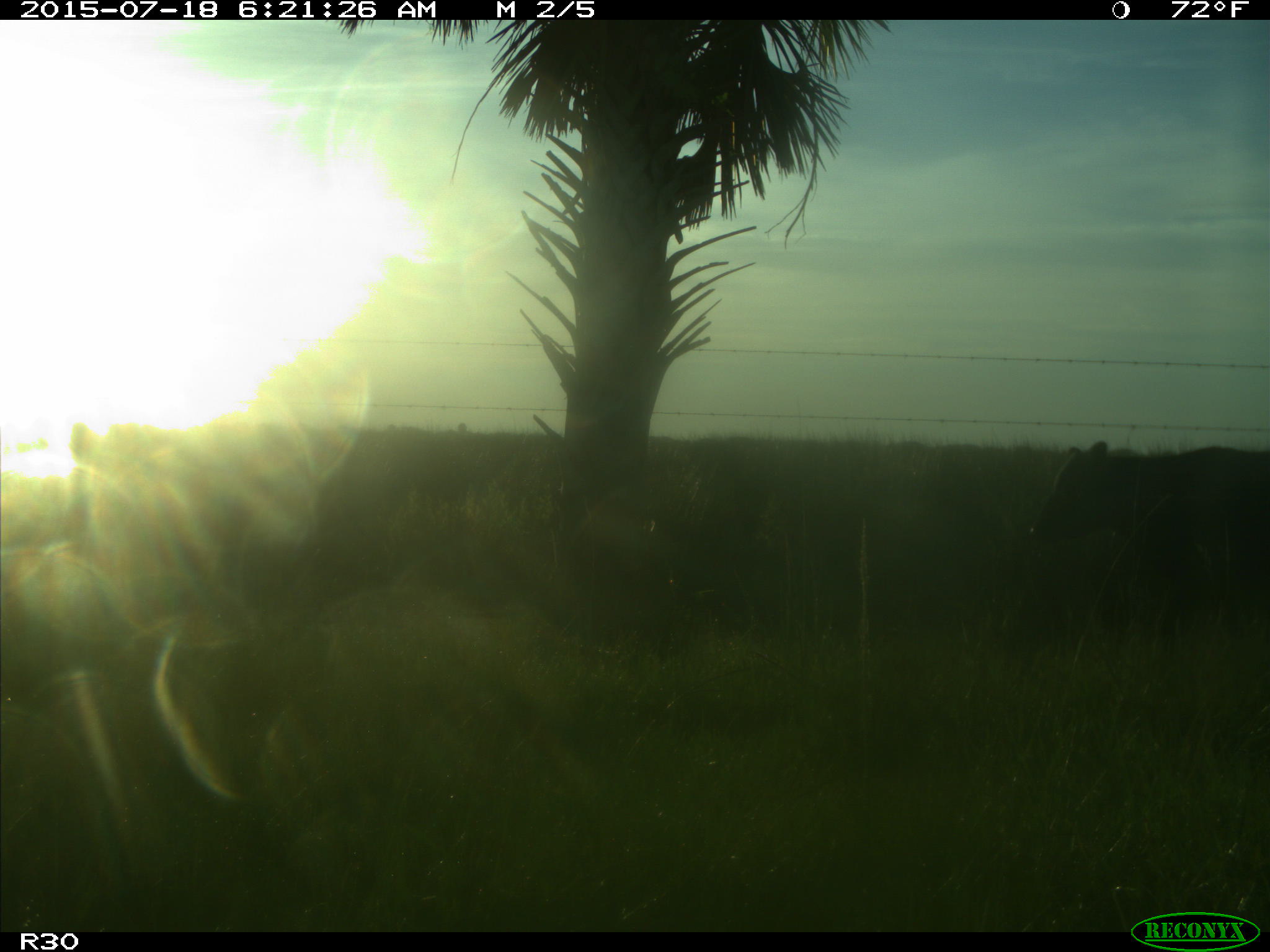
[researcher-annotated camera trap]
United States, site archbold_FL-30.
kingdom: Animalia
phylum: Chordata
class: Mammalia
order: Artiodactyla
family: Bovidae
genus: Bos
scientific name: Bos taurus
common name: domestic cow